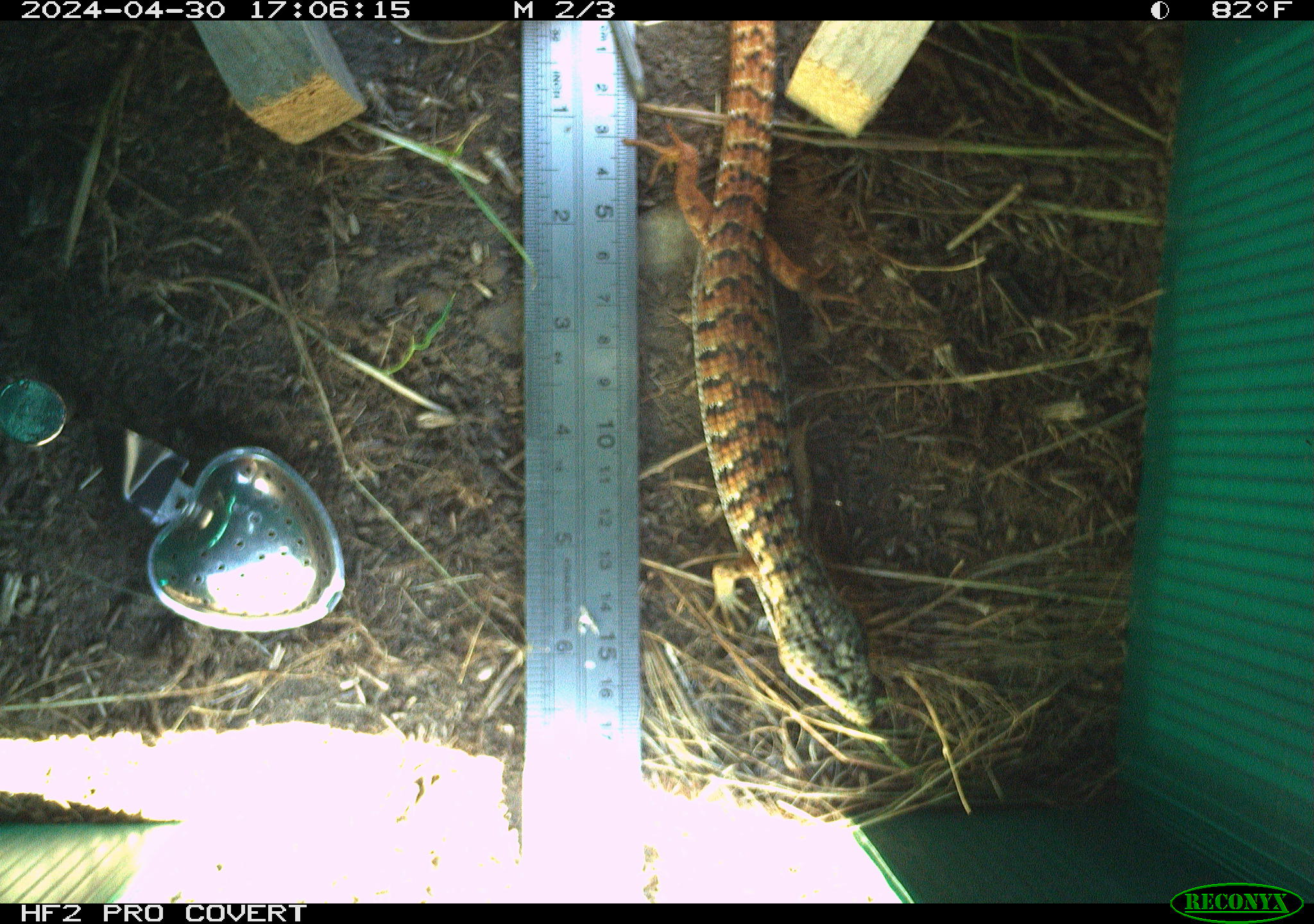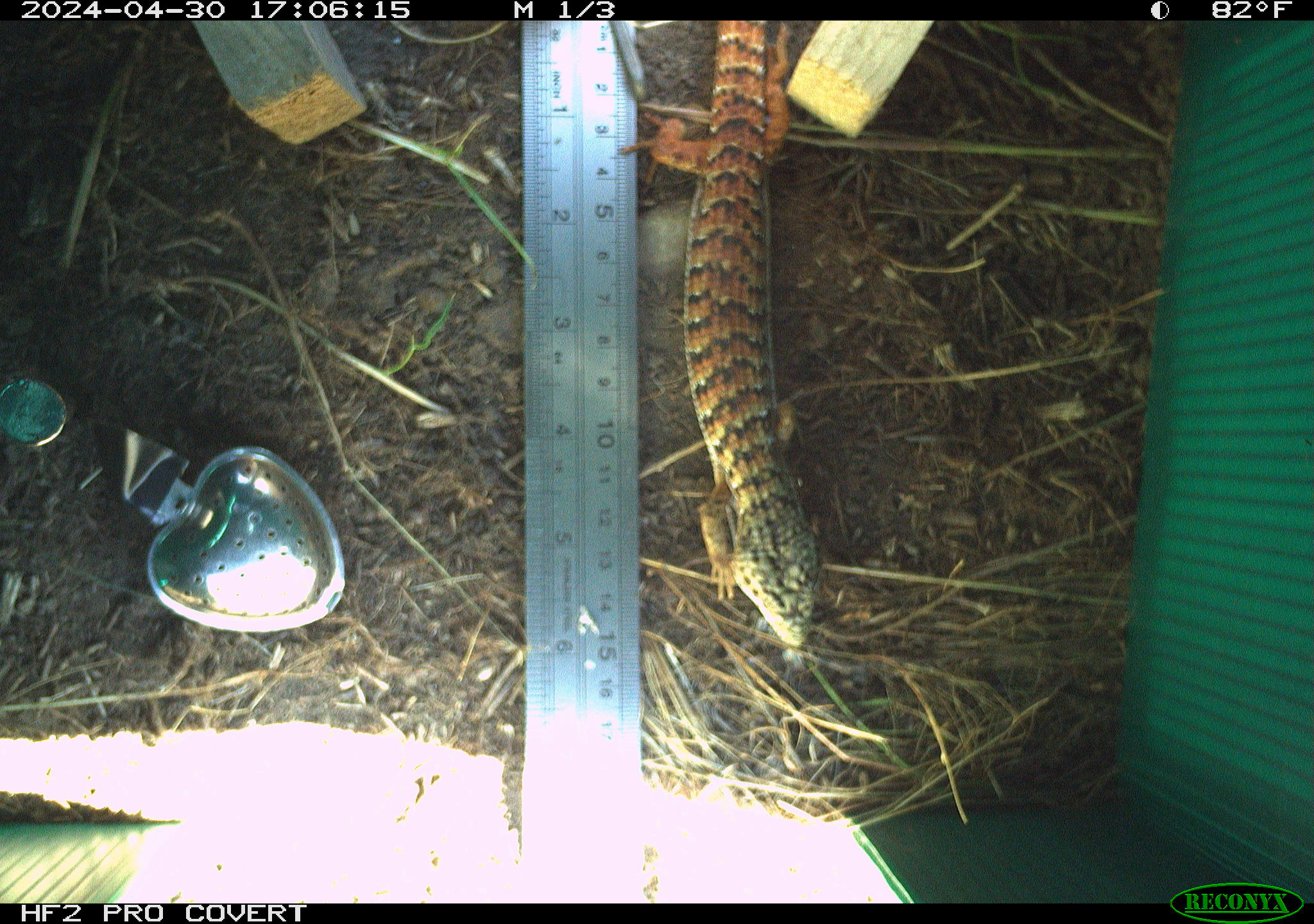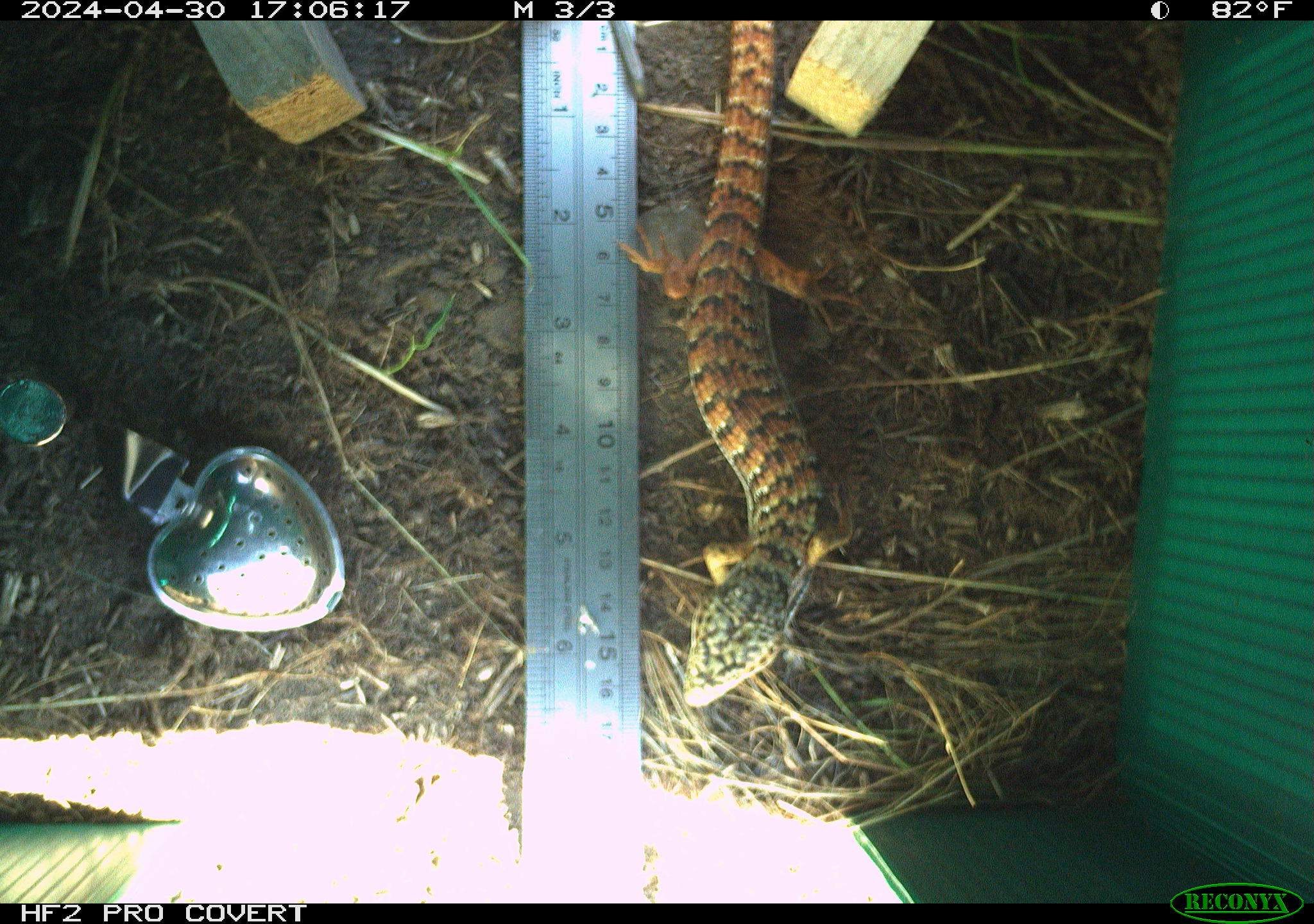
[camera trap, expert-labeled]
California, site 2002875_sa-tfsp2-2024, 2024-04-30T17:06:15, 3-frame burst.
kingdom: Animalia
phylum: Chordata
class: Reptilia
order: Squamata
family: Anguidae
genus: Elgaria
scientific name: Elgaria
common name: alligator lizards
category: elgaria species